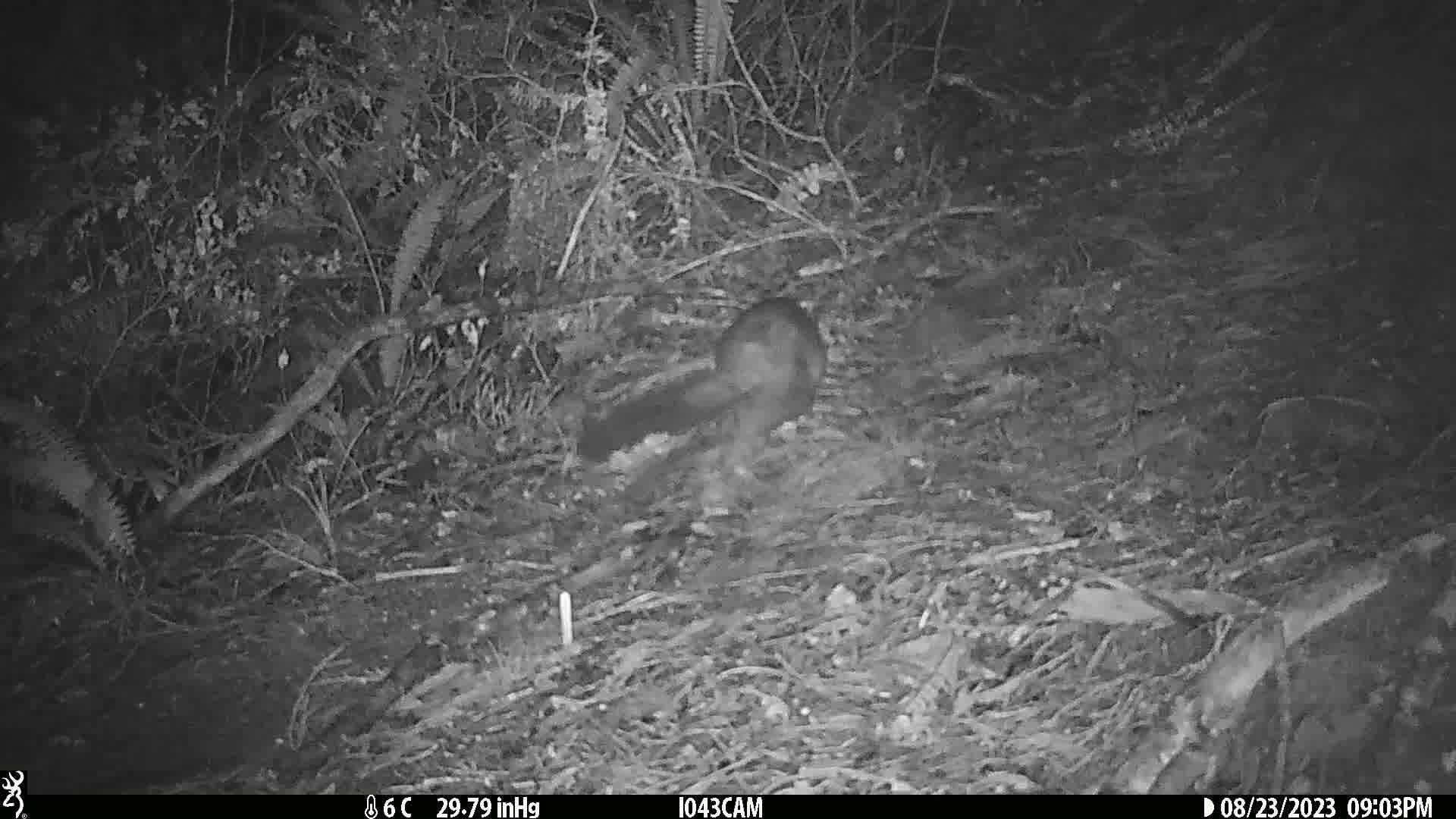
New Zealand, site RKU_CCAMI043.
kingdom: Animalia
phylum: Chordata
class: Mammalia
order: Diprotodontia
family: Phalangeridae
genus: Trichosurus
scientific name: Trichosurus vulpecula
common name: common brushtail possum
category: possum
Possum (common brushtail possum) (Trichosurus vulpecula).